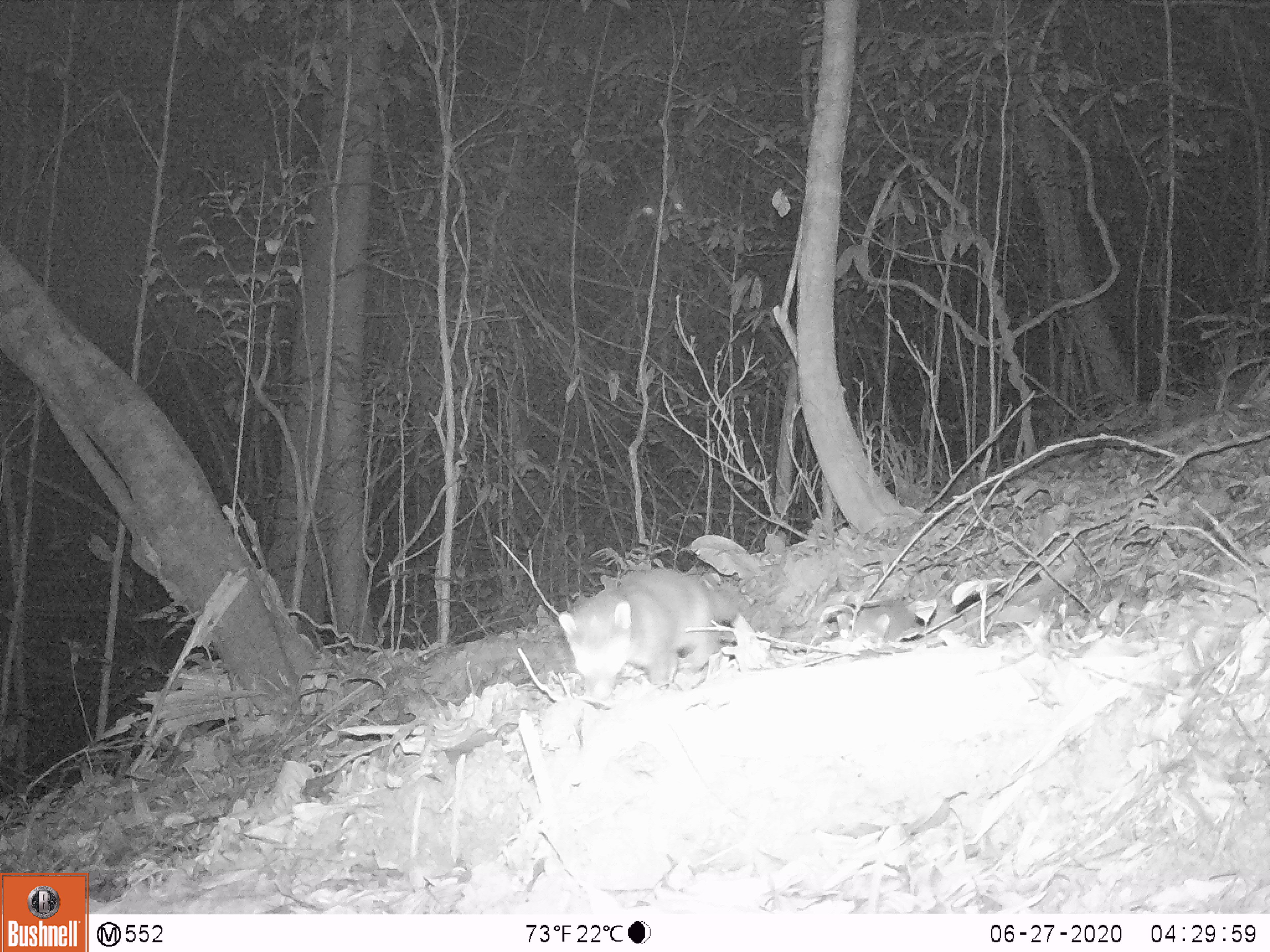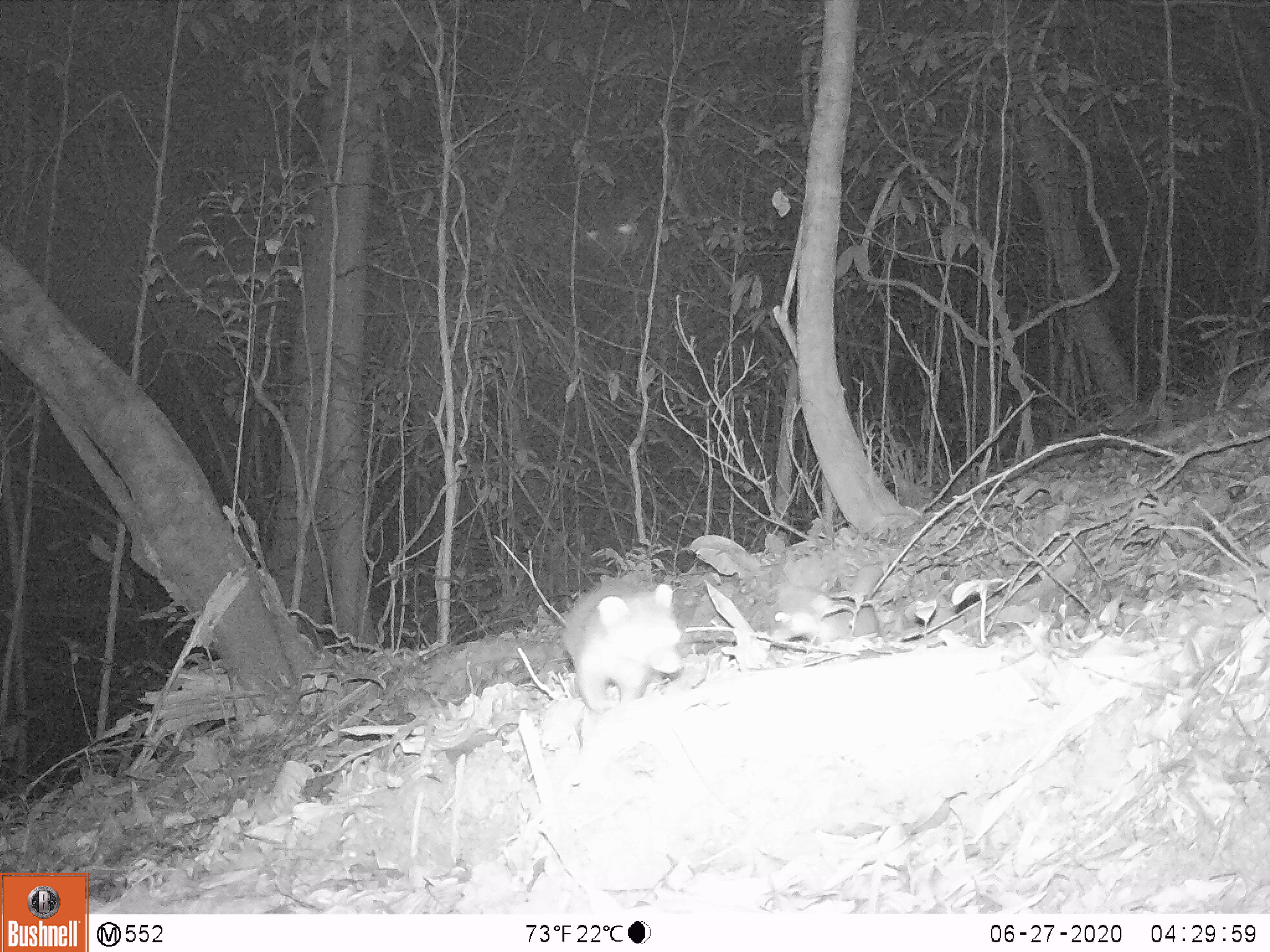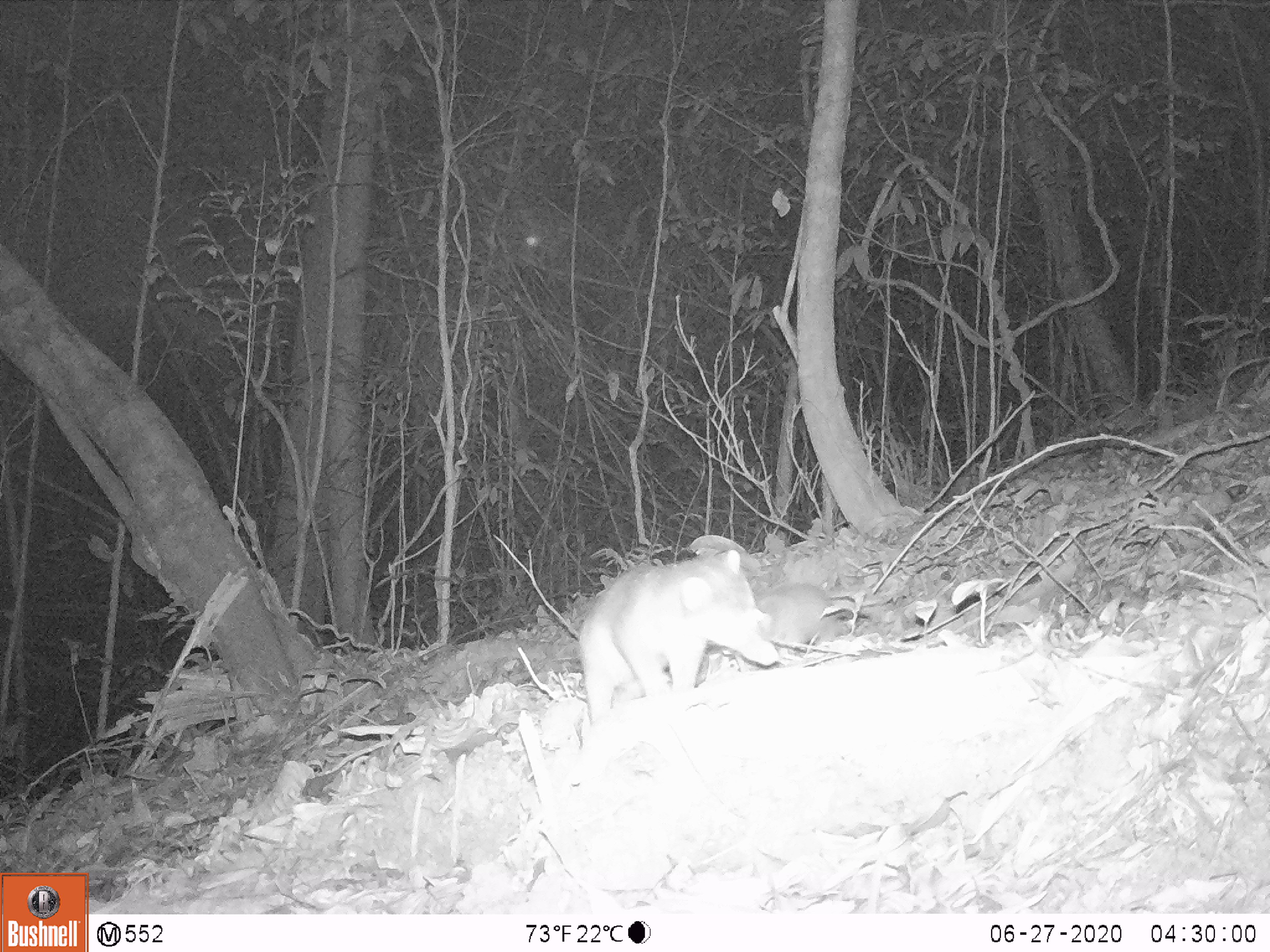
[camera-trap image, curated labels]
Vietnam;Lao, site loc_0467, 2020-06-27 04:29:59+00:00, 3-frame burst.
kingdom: Animalia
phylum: Chordata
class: Mammalia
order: Carnivora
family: Mustelidae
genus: Melogale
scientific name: Melogale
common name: ferret badger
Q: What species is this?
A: Ferret badger (Melogale).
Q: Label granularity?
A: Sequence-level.